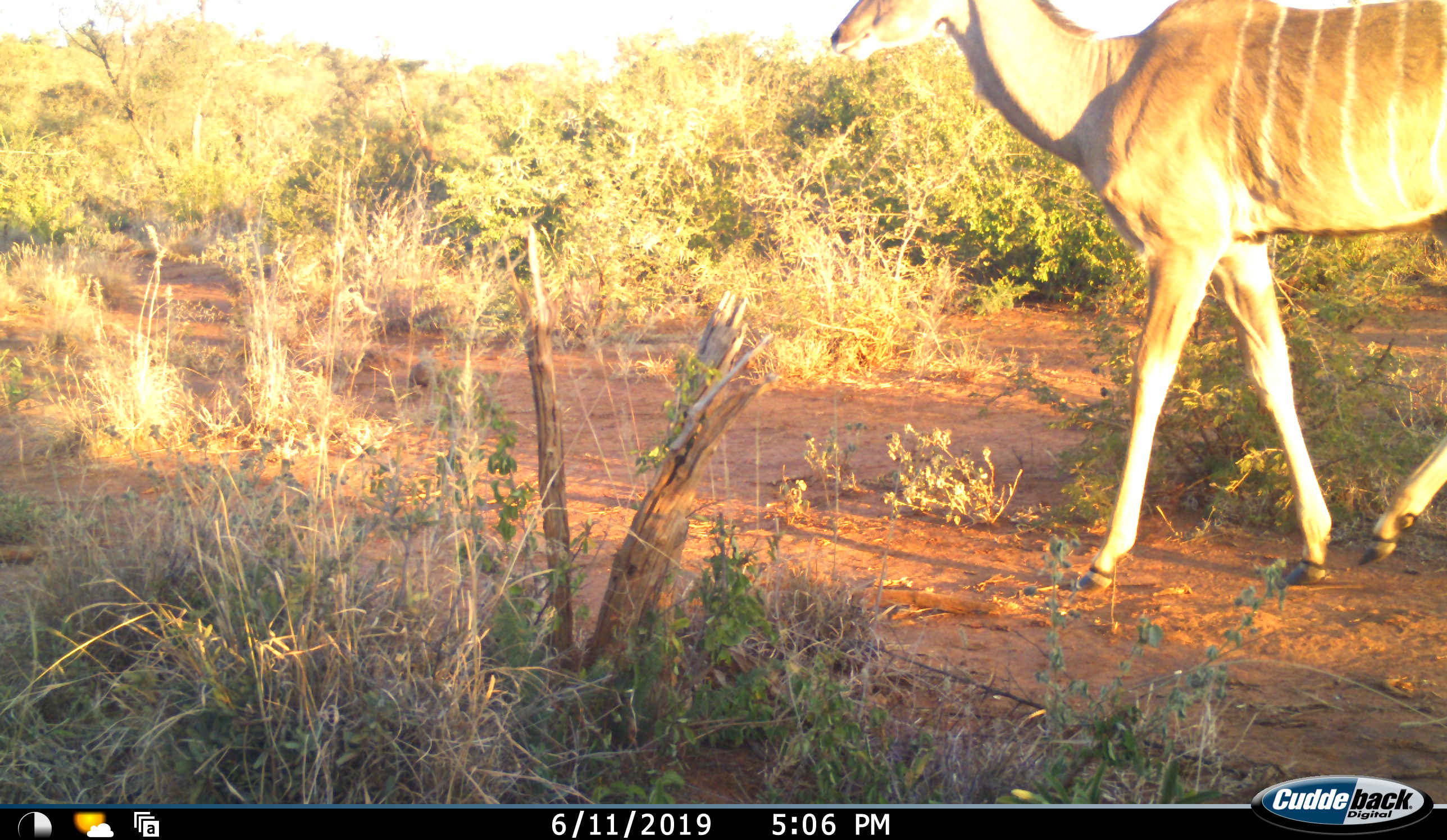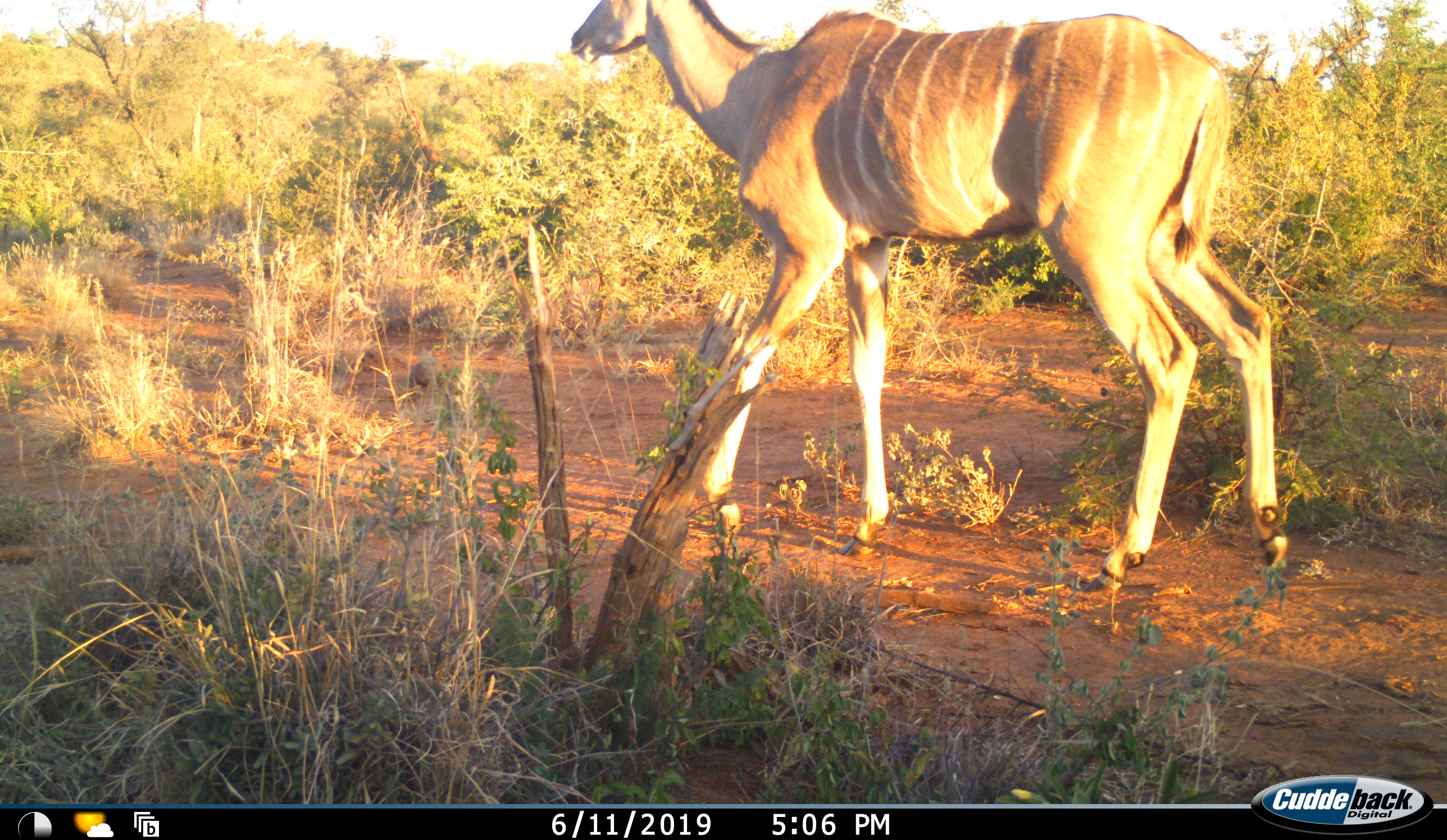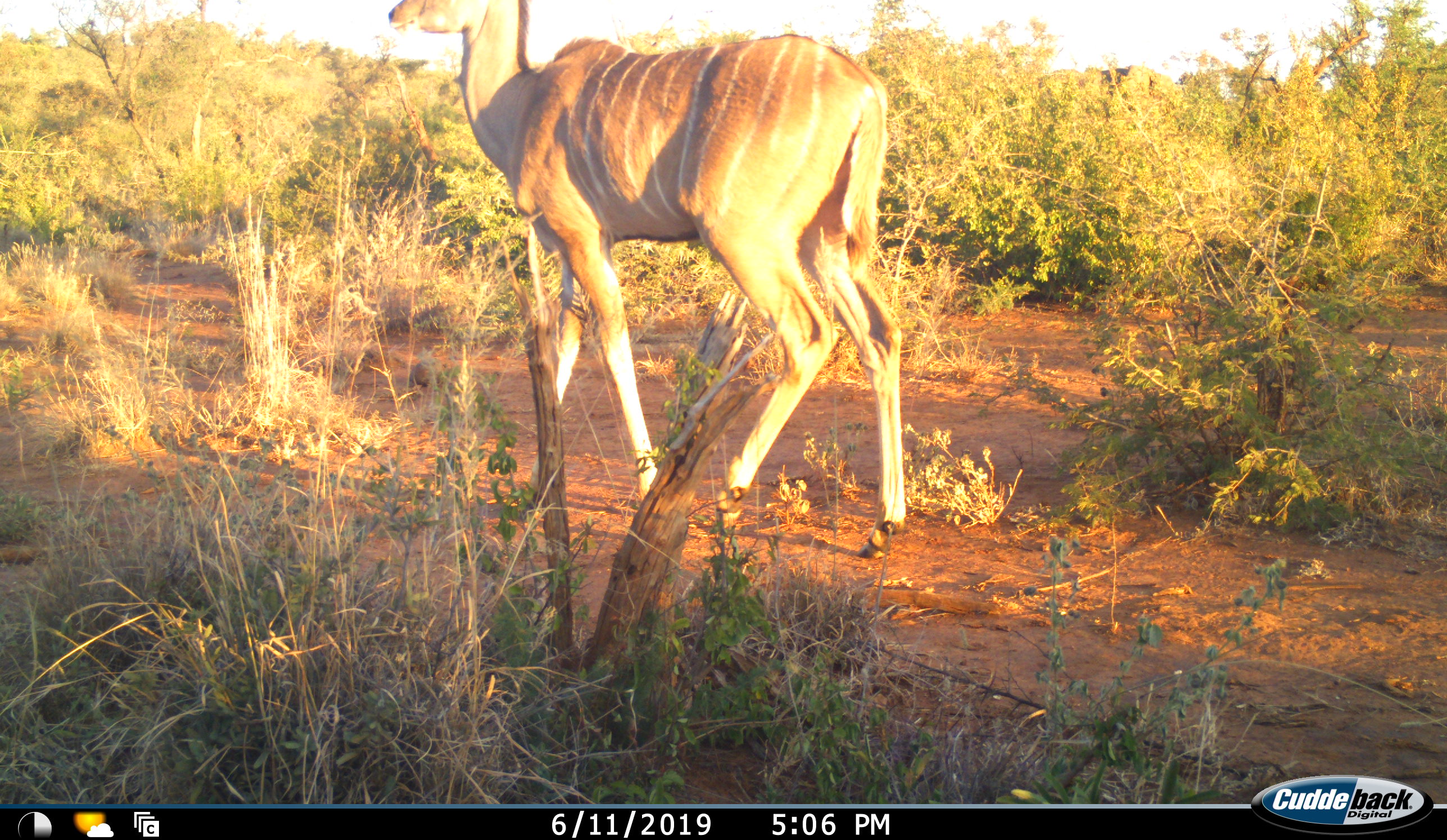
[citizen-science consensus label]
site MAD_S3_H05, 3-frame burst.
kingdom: Animalia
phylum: Chordata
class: Mammalia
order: Artiodactyla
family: Bovidae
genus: Tragelaphus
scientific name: Tragelaphus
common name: kudu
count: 1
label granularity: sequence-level